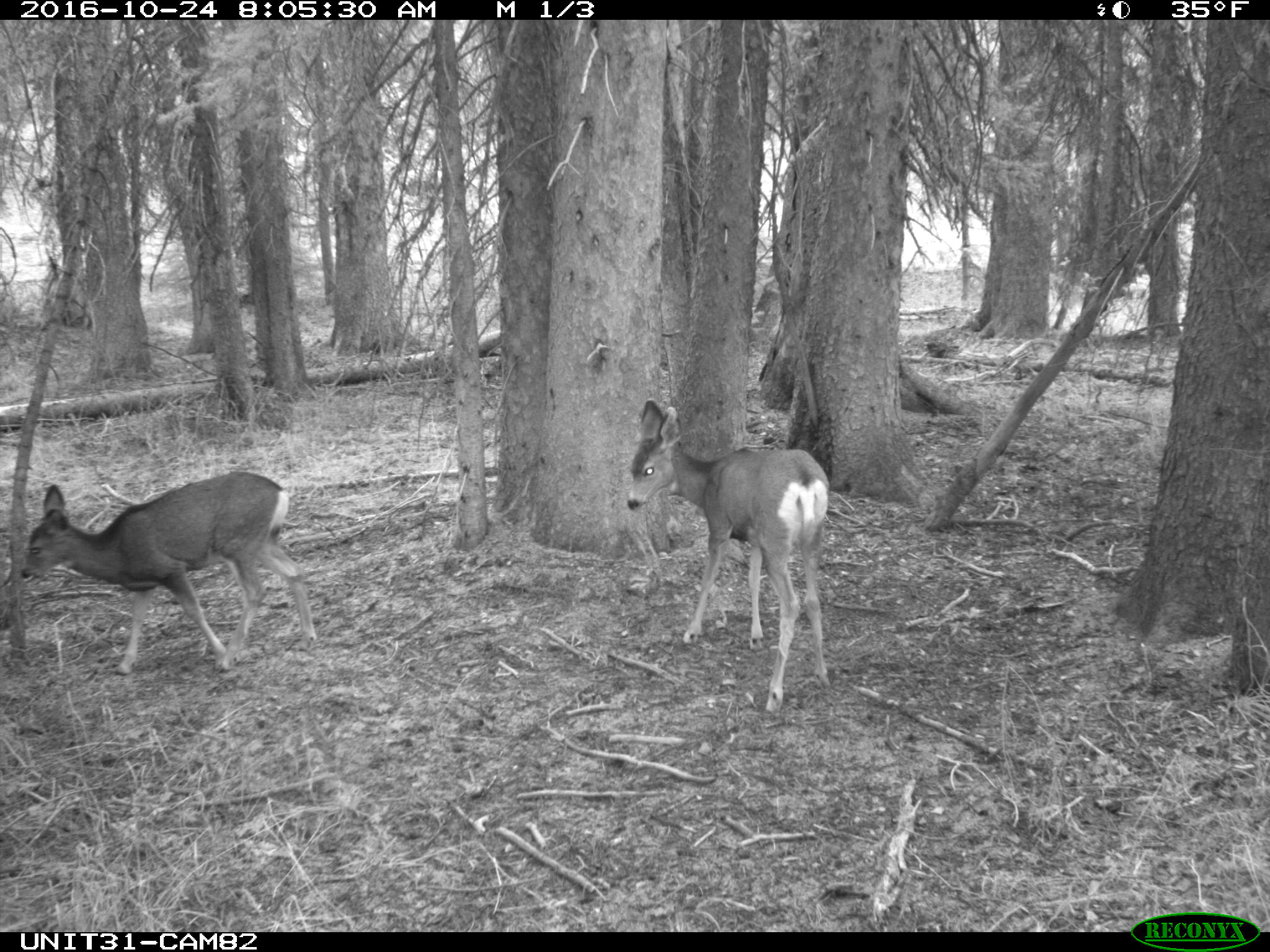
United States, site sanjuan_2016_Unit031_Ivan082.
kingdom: Animalia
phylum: Chordata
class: Mammalia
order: Artiodactyla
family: Cervidae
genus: Odocoileus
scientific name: Odocoileus hemionus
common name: mule deer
Odocoileus hemionus (mule deer).